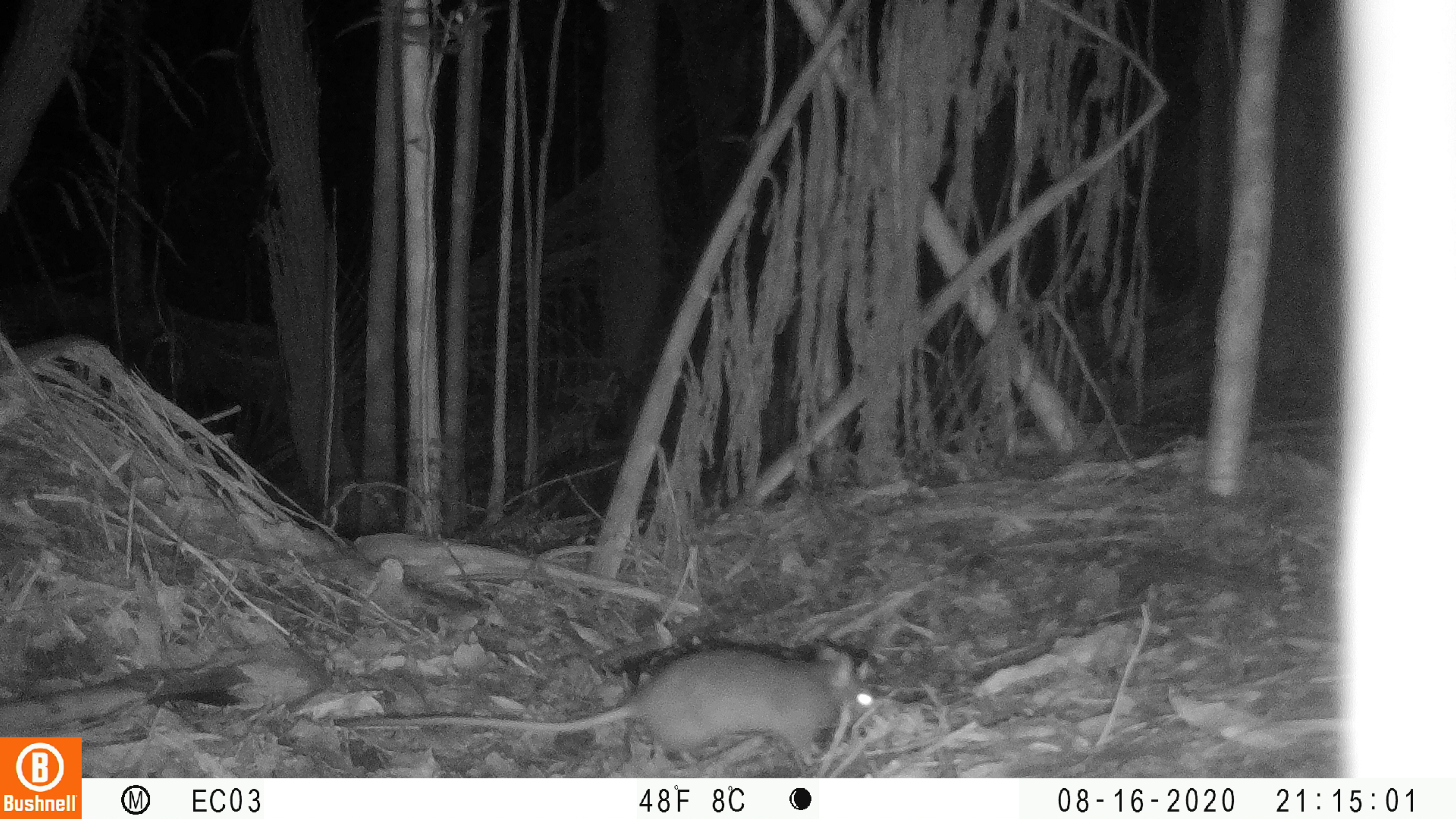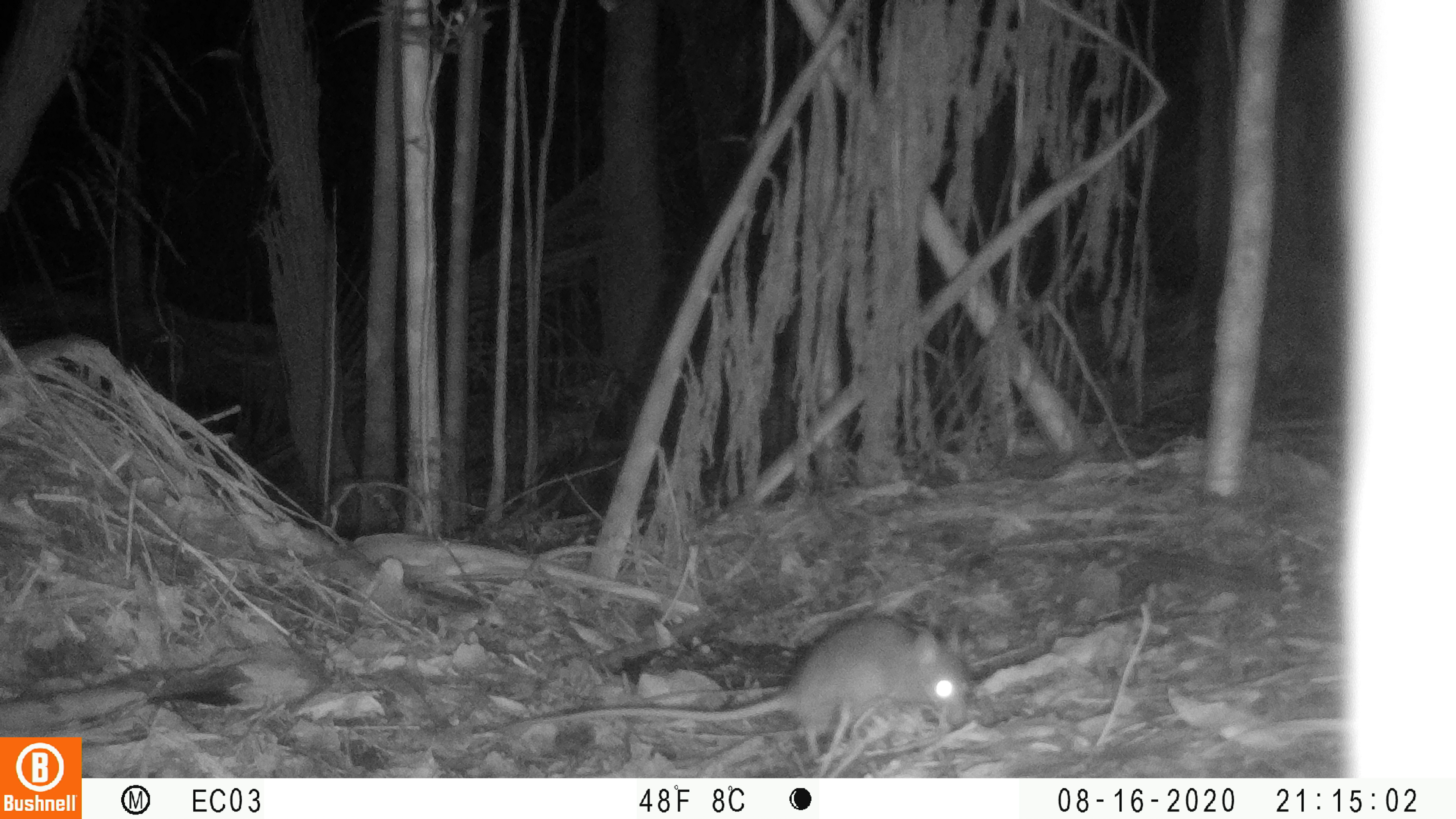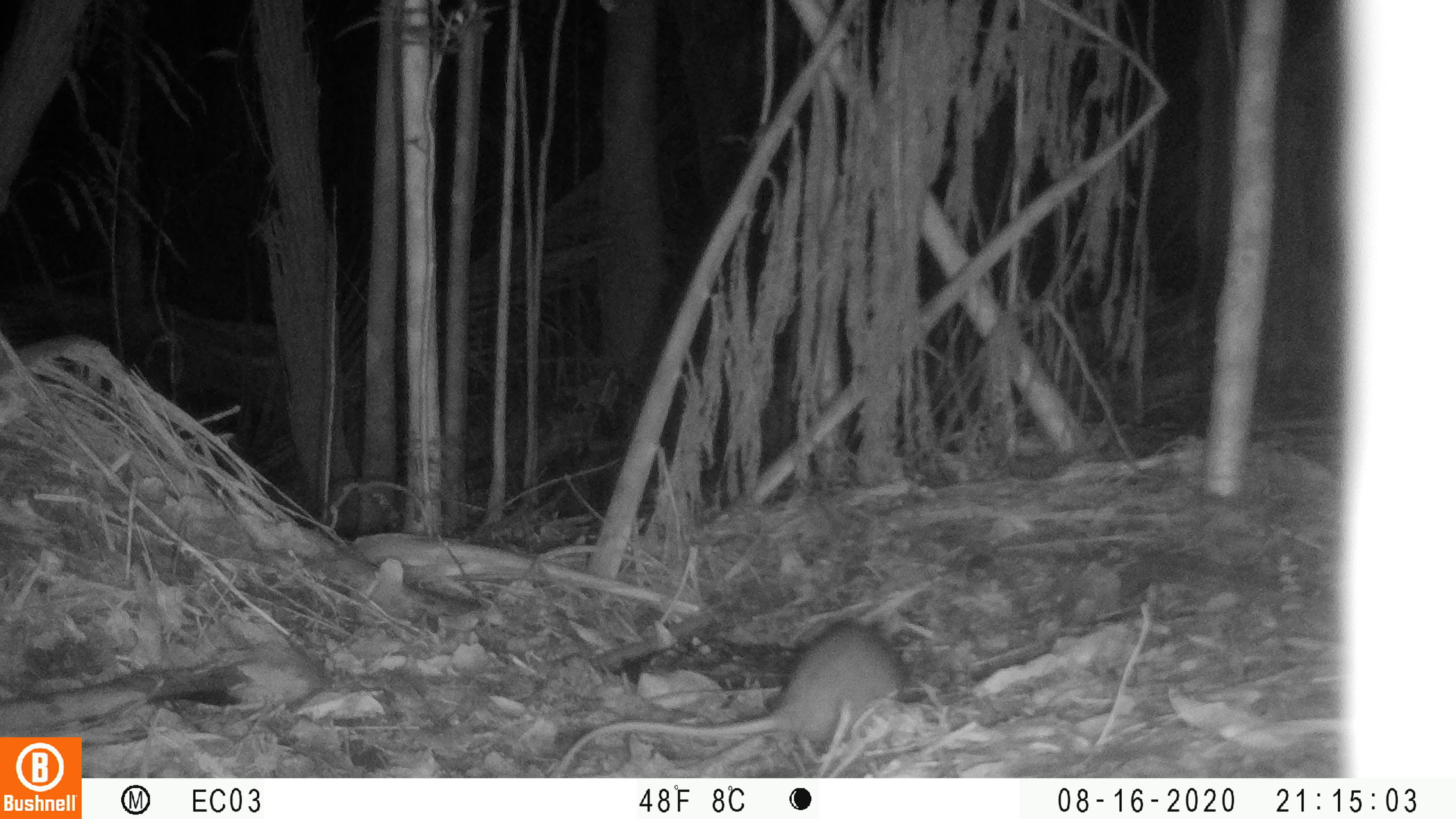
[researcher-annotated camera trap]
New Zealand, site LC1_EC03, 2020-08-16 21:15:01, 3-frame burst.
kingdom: Animalia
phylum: Chordata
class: Mammalia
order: Rodentia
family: Muridae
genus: Rattus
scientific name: Rattus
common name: rat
Rat (Rattus).